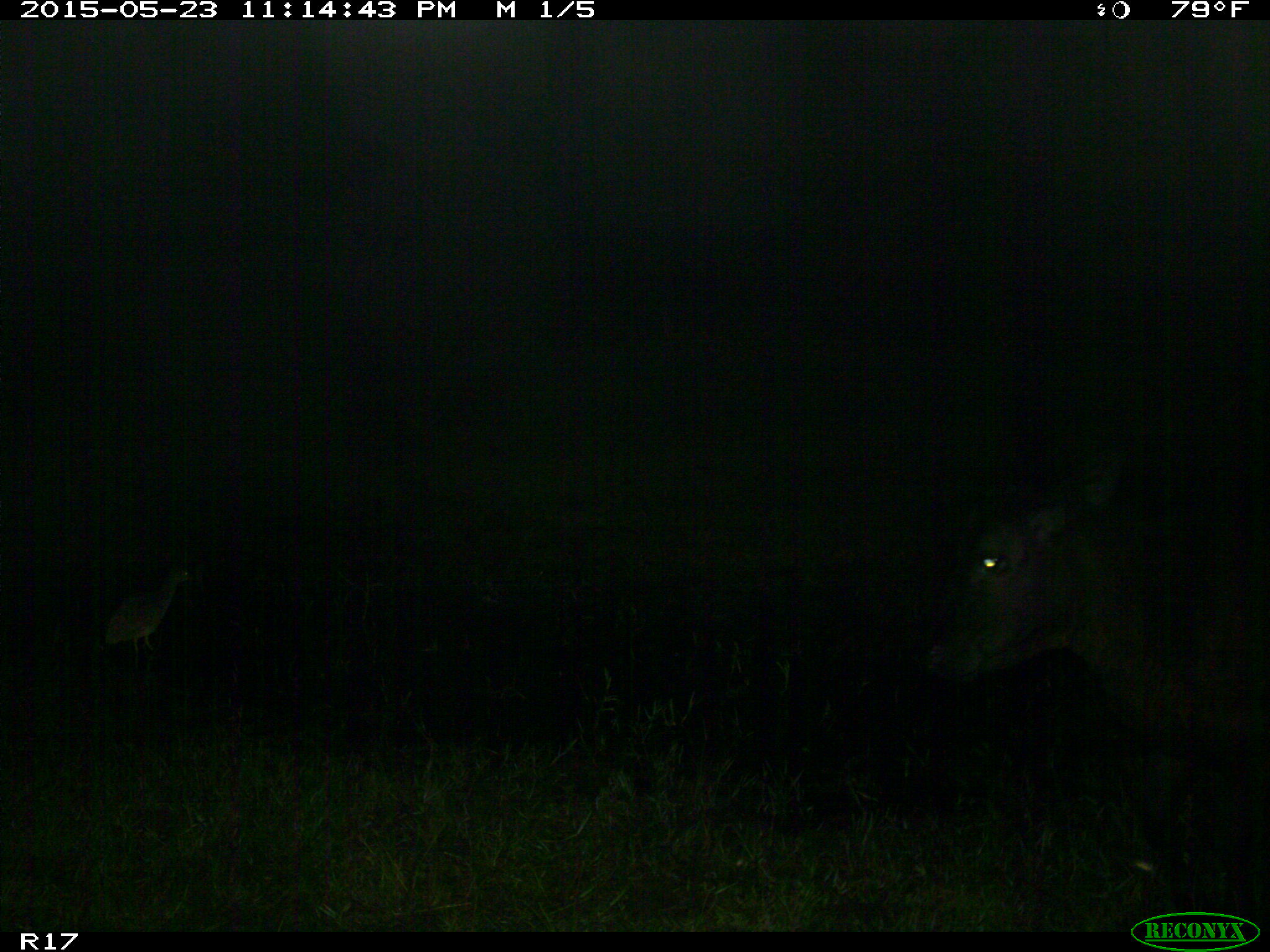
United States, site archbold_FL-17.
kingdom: Animalia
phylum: Chordata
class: Mammalia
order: Artiodactyla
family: Bovidae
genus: Bos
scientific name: Bos taurus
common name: domestic cow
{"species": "Bos taurus (domestic cow)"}